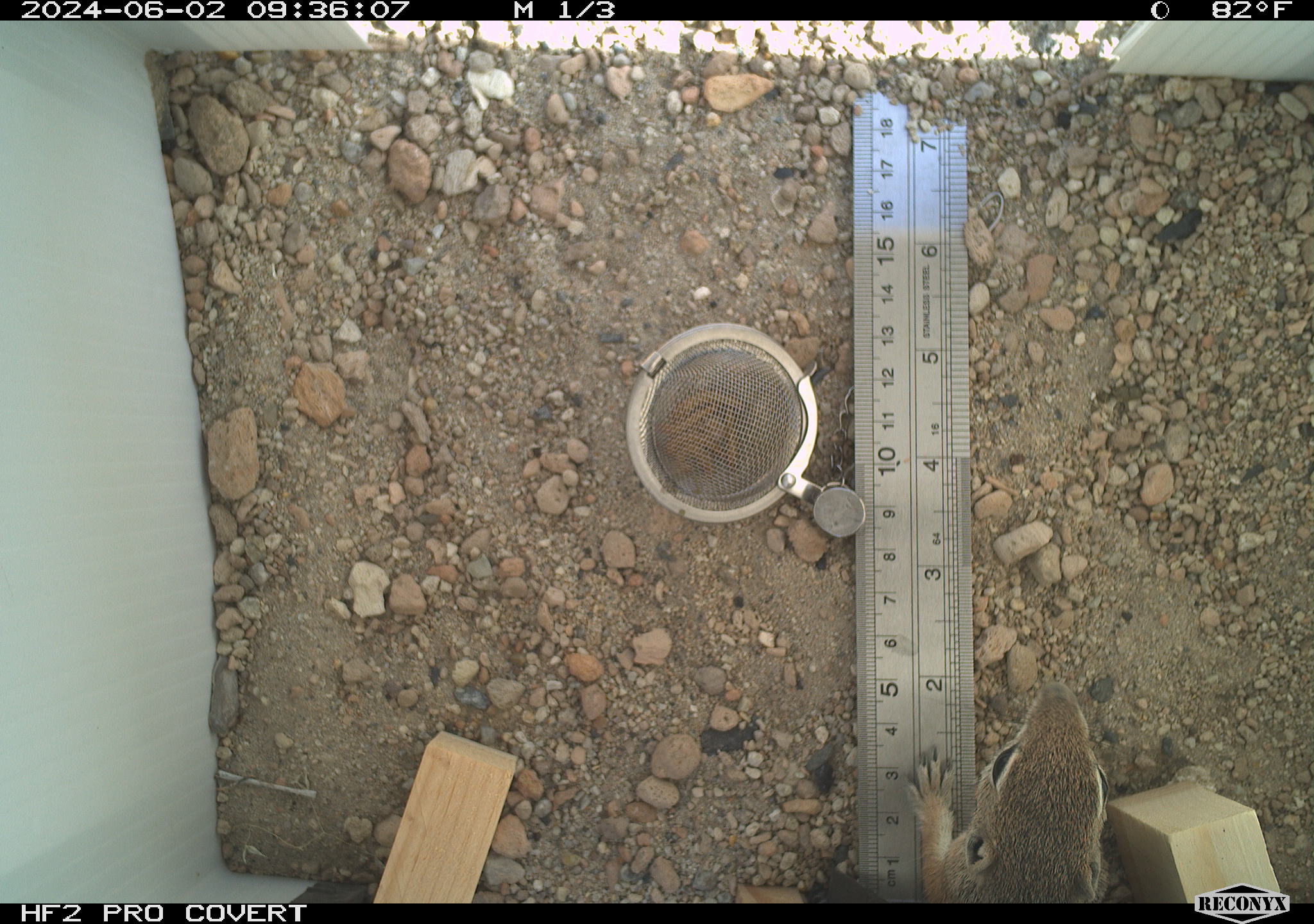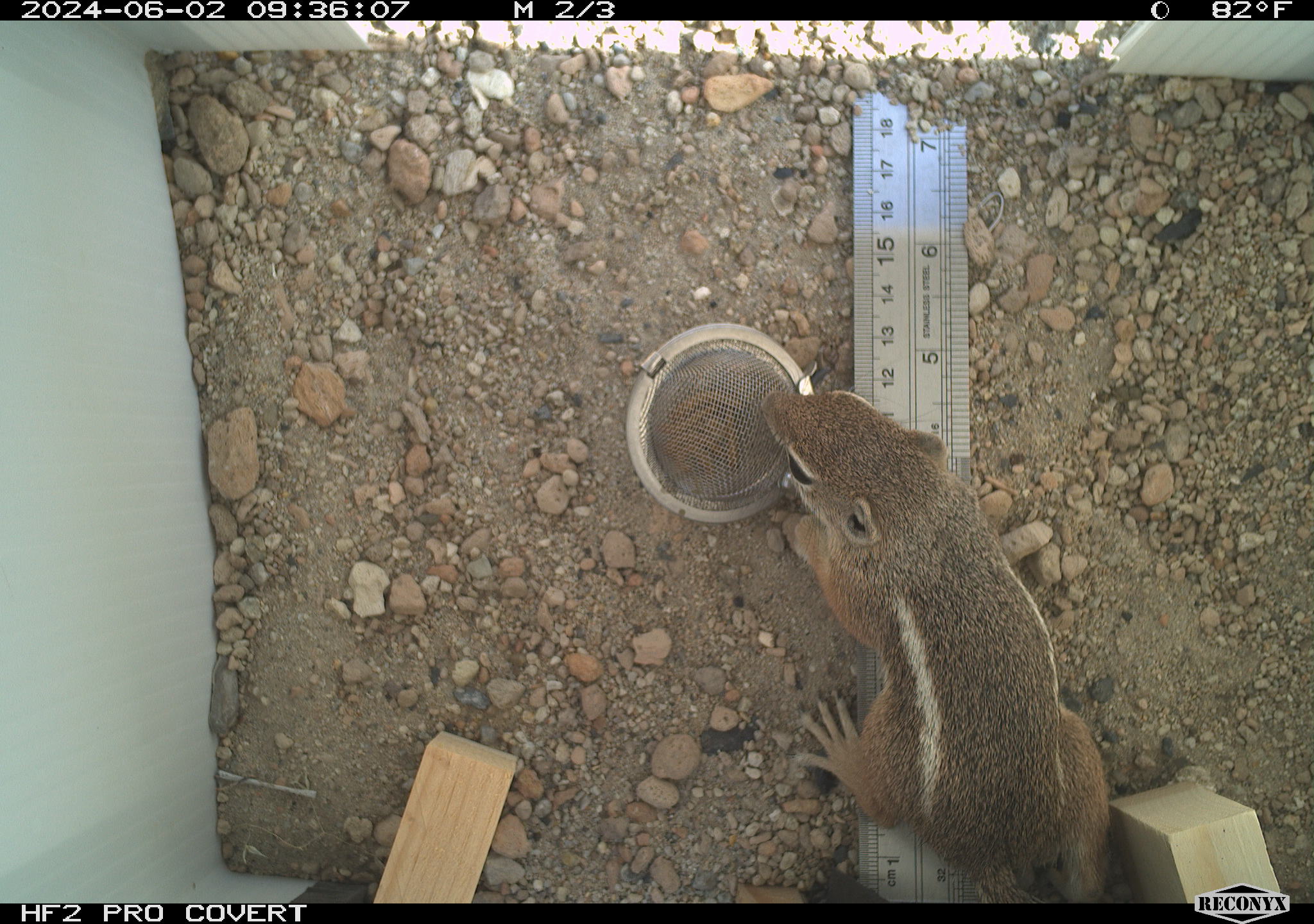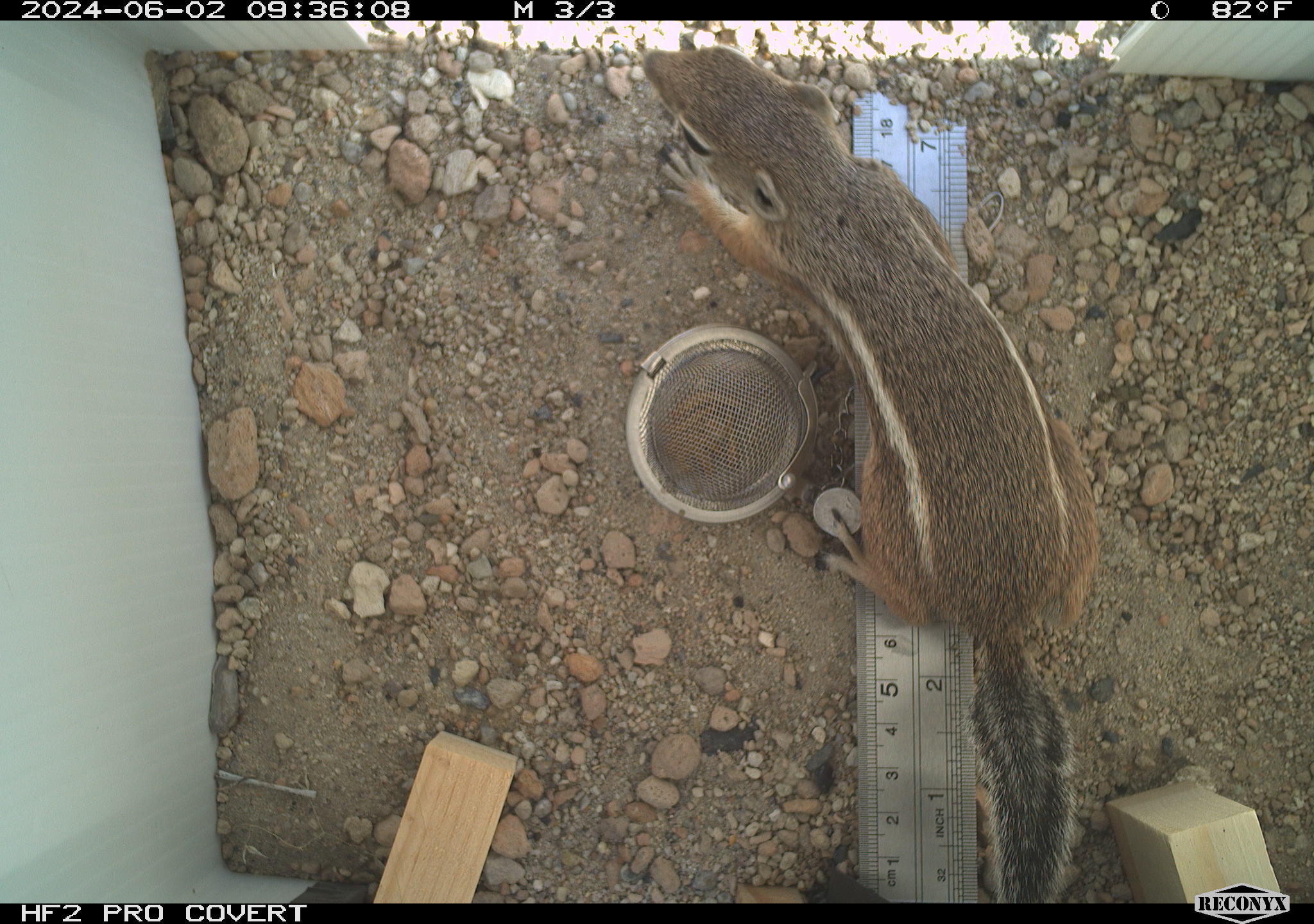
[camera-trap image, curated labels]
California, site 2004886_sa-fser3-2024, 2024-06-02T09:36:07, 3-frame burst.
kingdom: Animalia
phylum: Chordata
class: Mammalia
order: Rodentia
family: Sciuridae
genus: Ammospermophilus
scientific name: Ammospermophilus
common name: antelope ground squirrels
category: ammospermophilus species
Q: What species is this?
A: Ammospermophilus species (antelope ground squirrels) (Ammospermophilus).